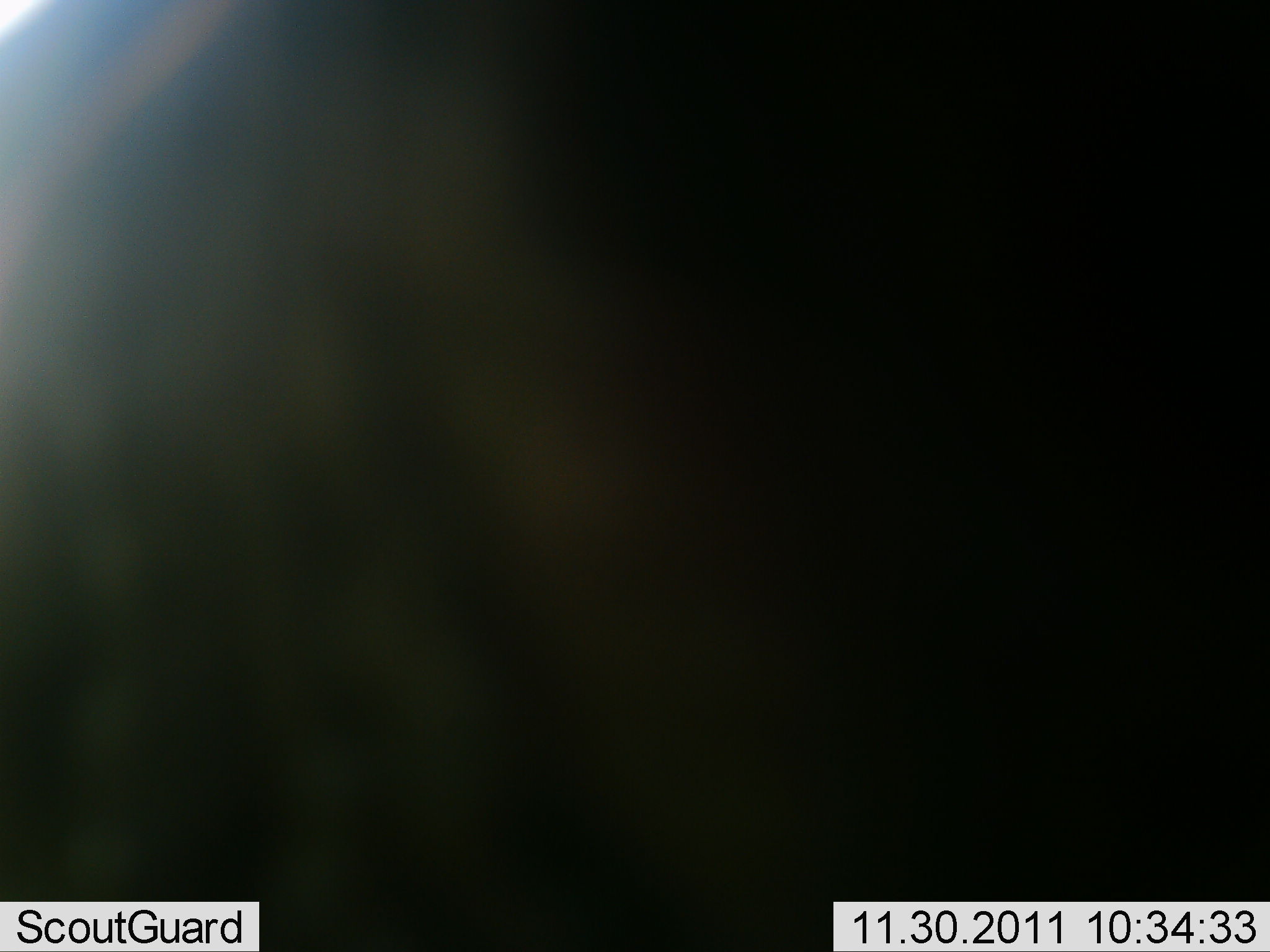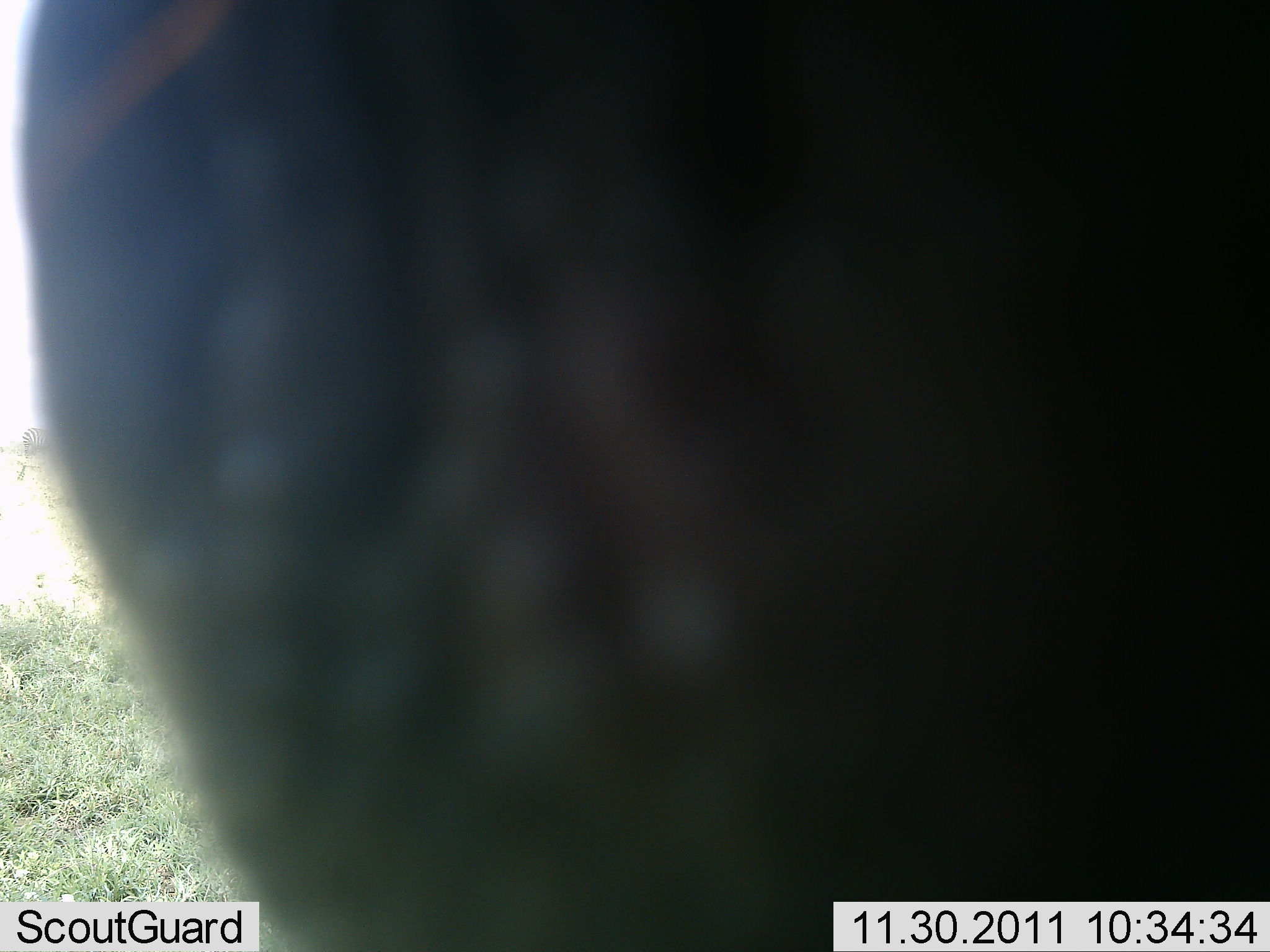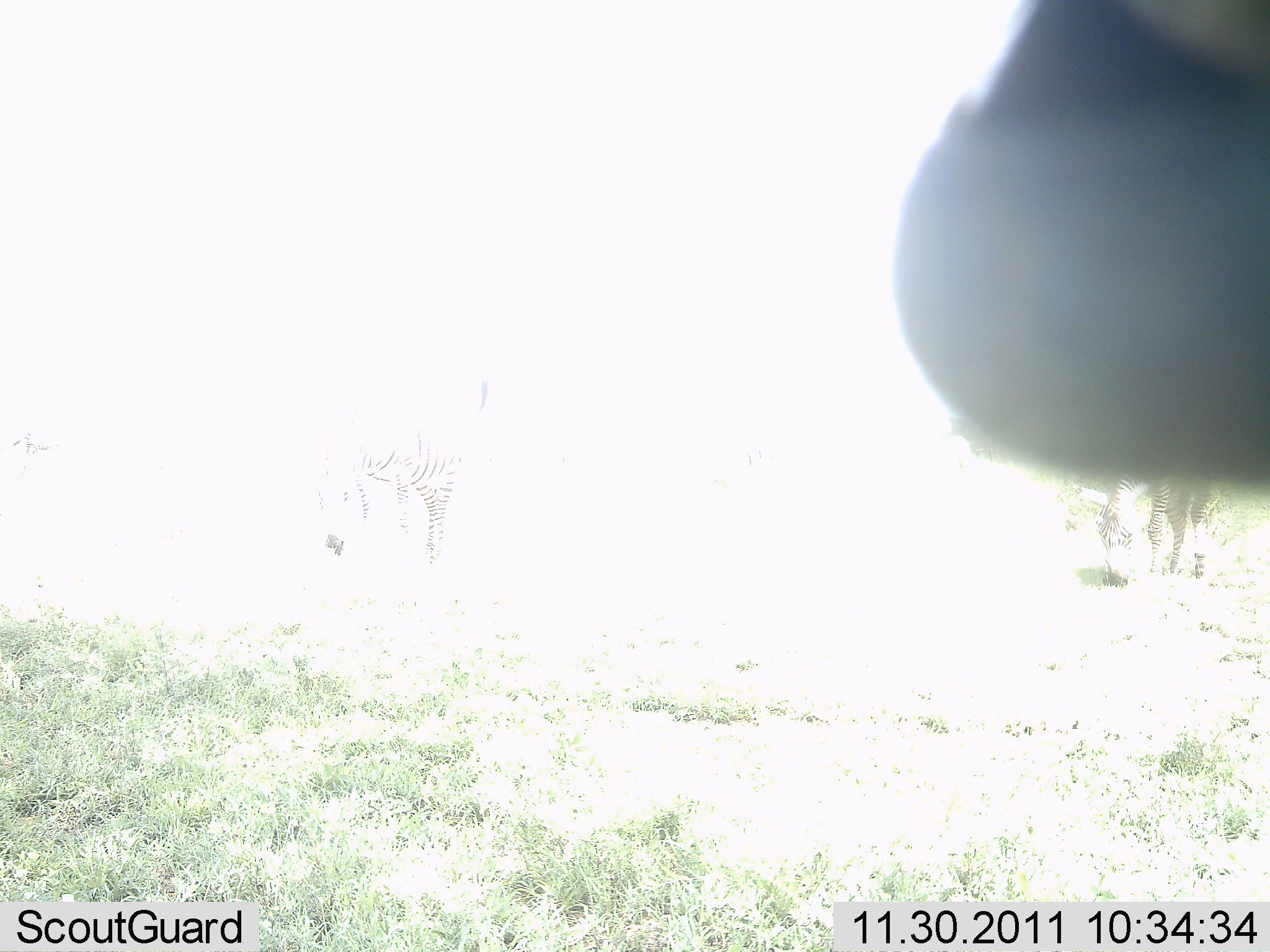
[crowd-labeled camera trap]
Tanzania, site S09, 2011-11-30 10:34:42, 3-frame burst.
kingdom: Animalia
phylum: Chordata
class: Mammalia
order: Perissodactyla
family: Equidae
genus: Equus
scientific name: Equus quagga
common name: plains zebra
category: zebra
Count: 3.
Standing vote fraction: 80%.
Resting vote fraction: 0%.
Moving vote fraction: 20%.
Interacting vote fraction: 0%.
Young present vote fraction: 0%.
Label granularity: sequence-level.